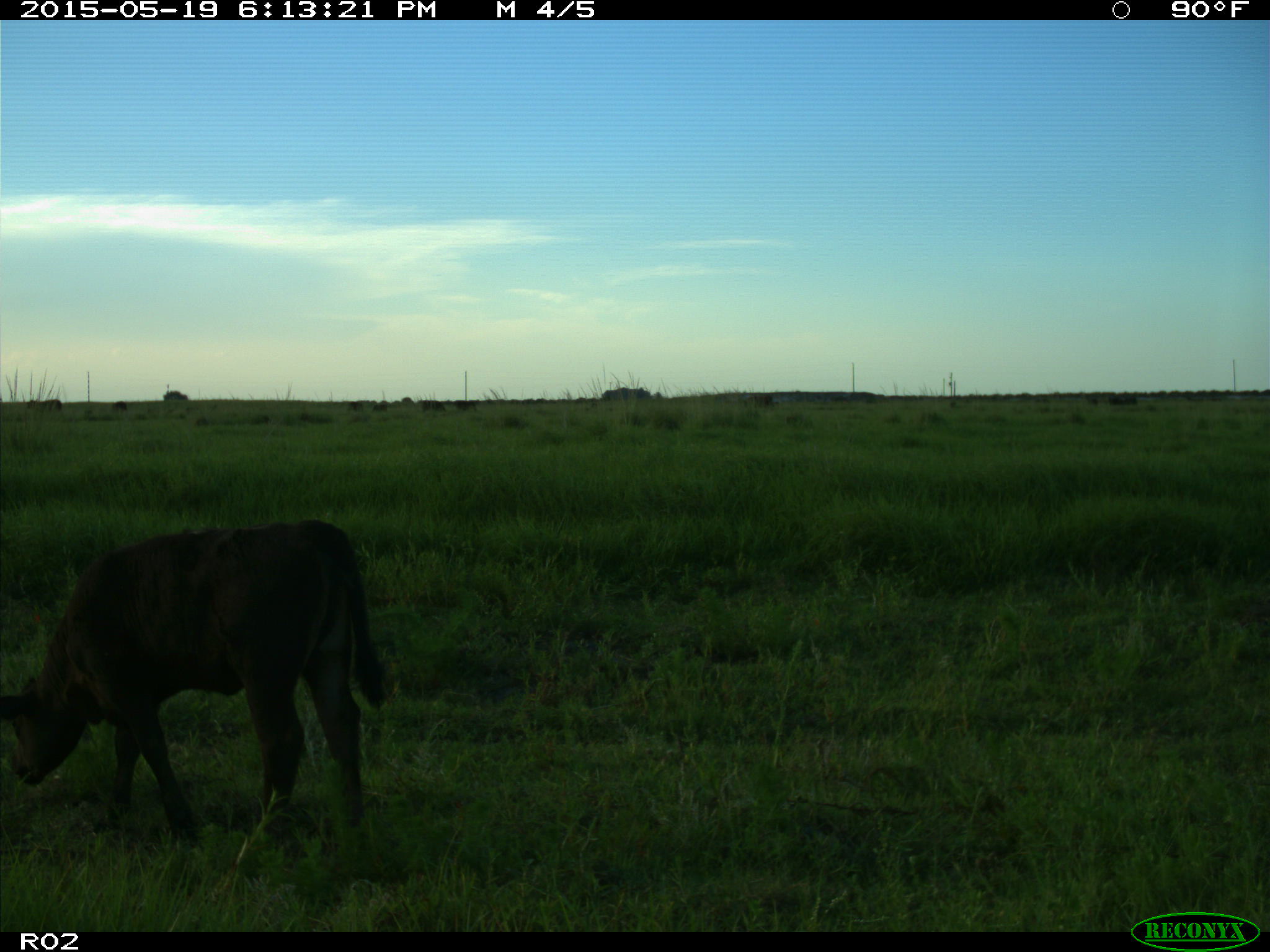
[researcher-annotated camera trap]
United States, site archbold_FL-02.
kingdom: Animalia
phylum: Chordata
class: Mammalia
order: Artiodactyla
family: Bovidae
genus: Bos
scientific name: Bos taurus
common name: domestic cow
Bos taurus (domestic cow).